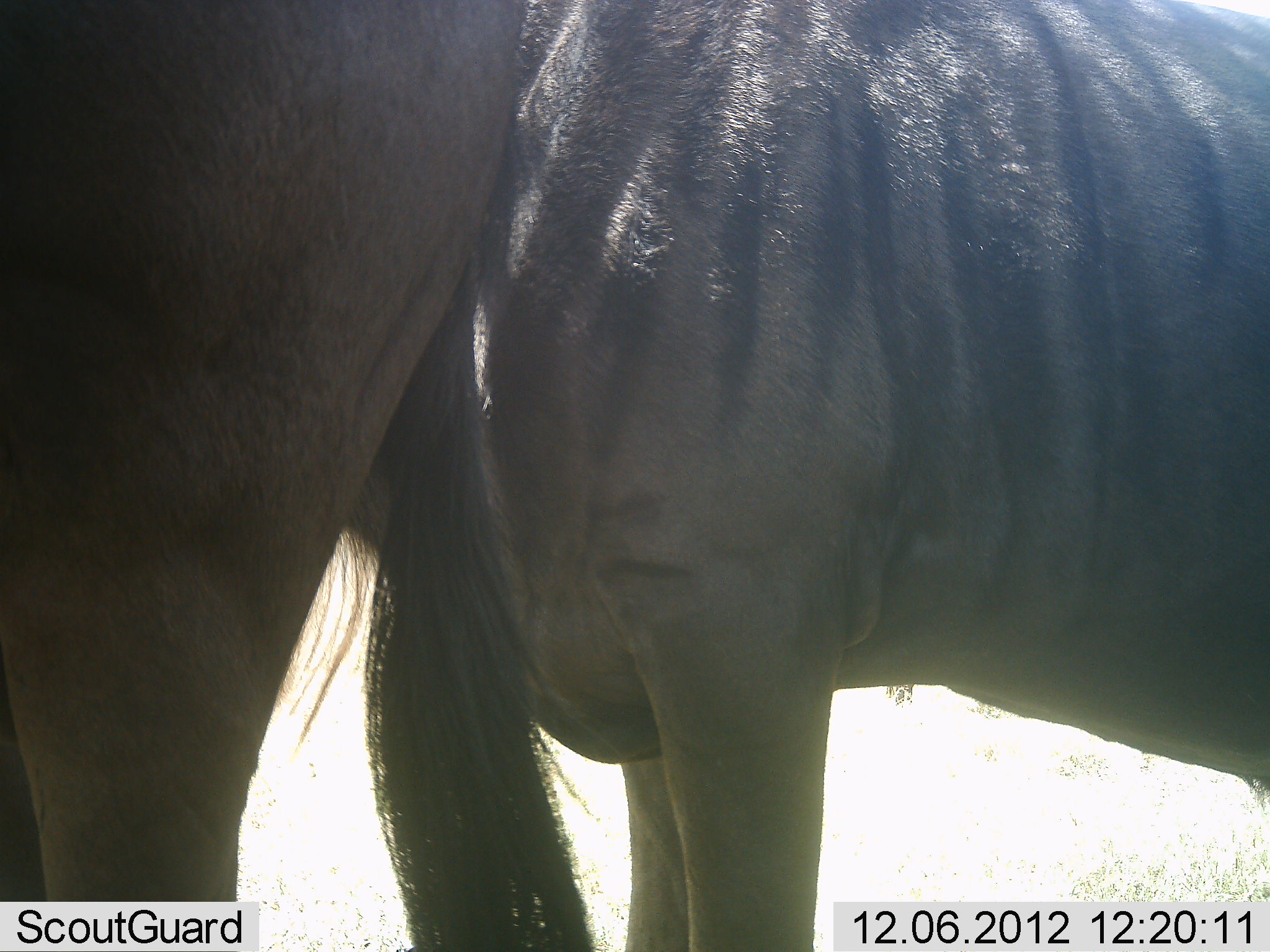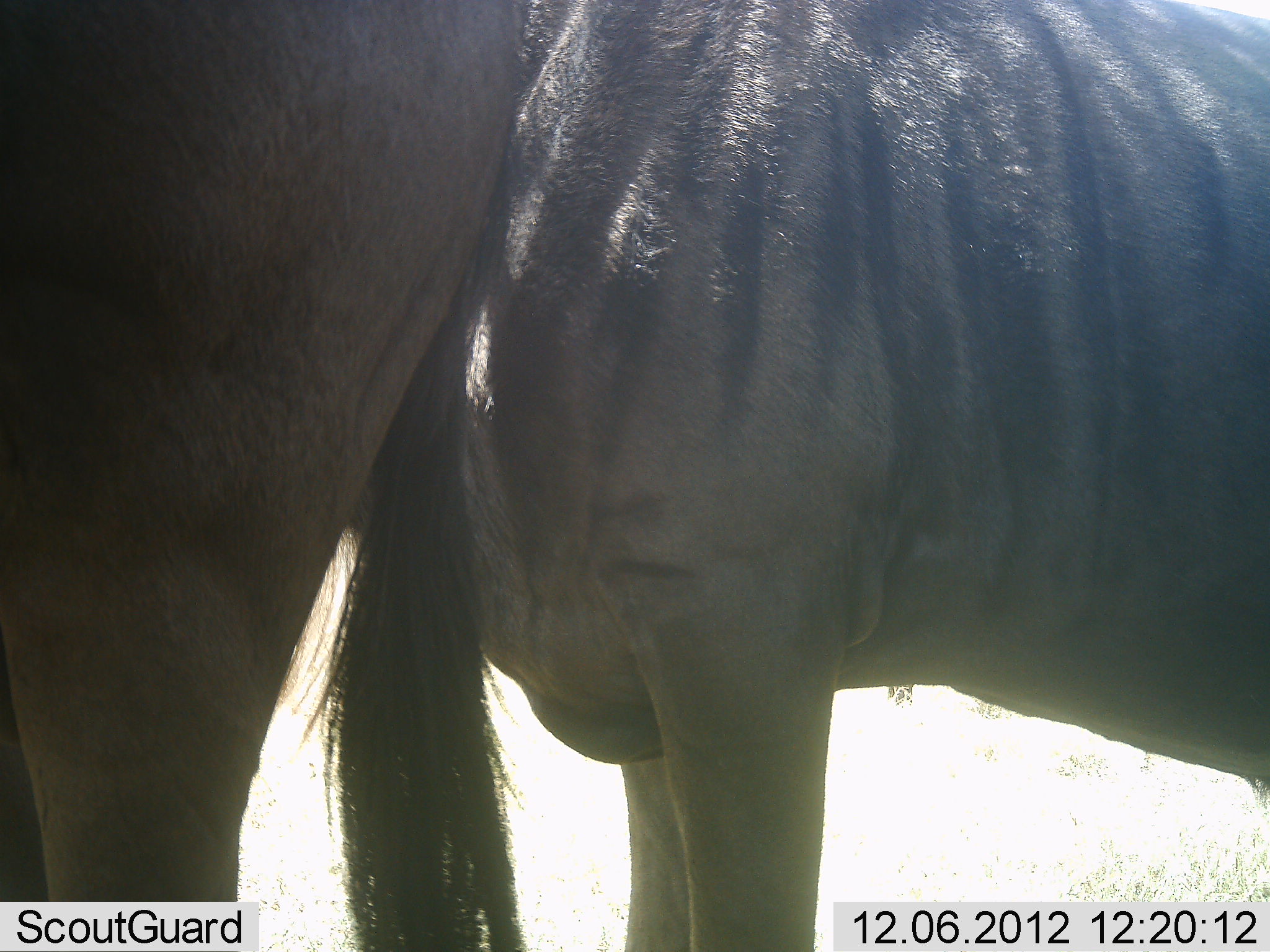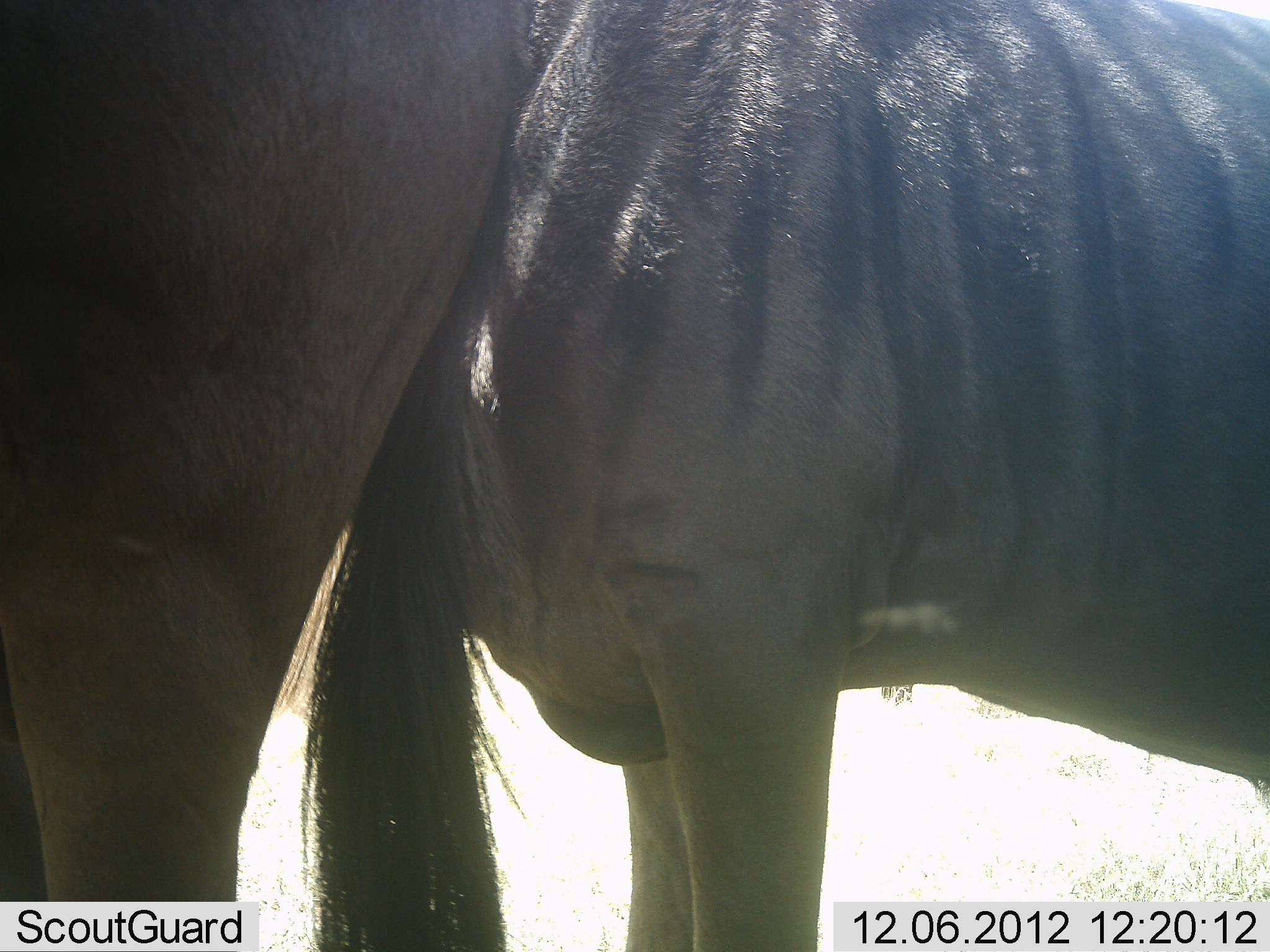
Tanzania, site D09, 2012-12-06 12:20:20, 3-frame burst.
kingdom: Animalia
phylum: Chordata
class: Mammalia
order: Artiodactyla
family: Bovidae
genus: Connochaetes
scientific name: Connochaetes taurinus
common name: blue wildebeest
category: wildebeest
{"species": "wildebeest (blue wildebeest) (Connochaetes taurinus)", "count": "2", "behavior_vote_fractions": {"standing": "100%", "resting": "0%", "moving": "0%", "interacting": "0%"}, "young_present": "0%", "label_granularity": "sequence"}